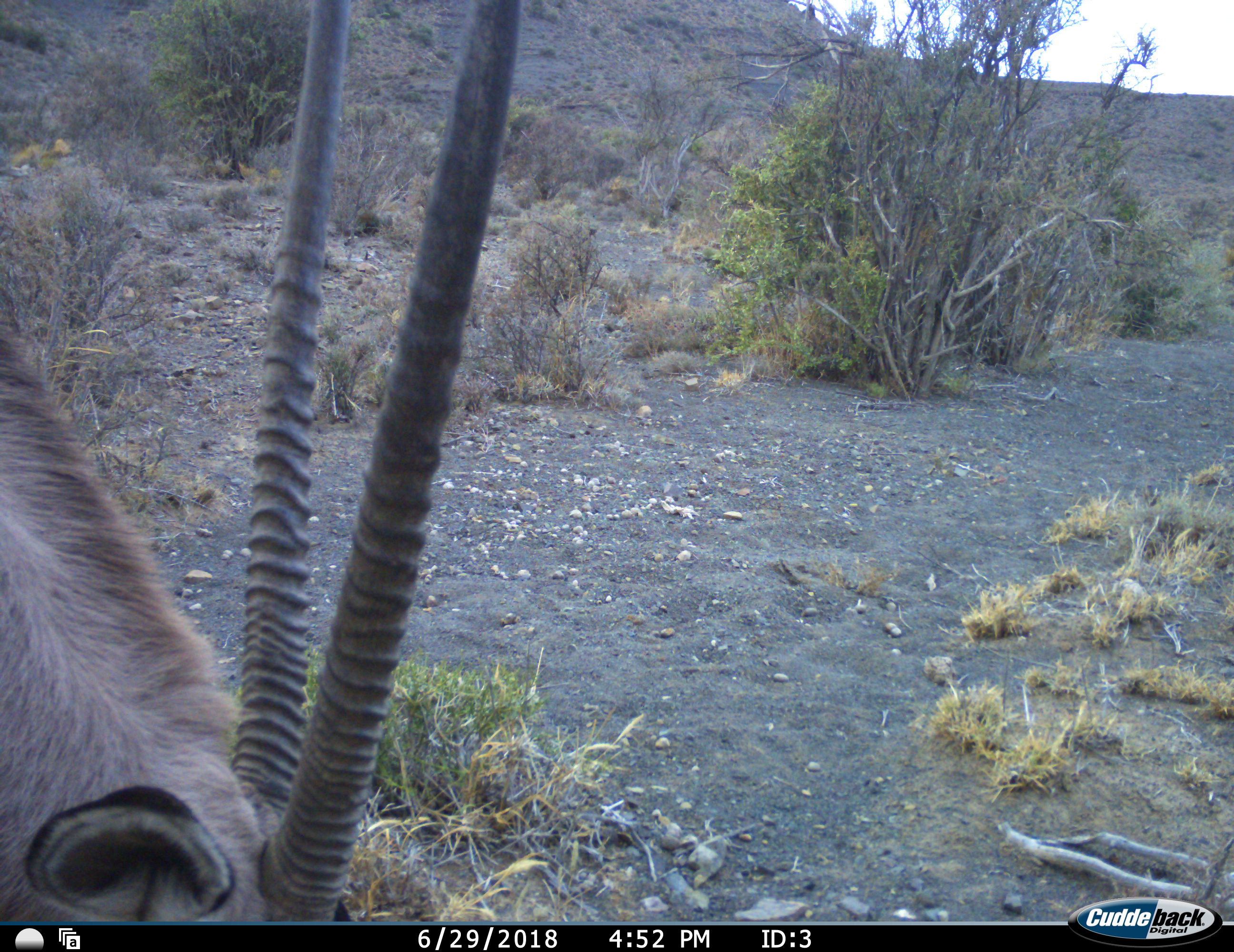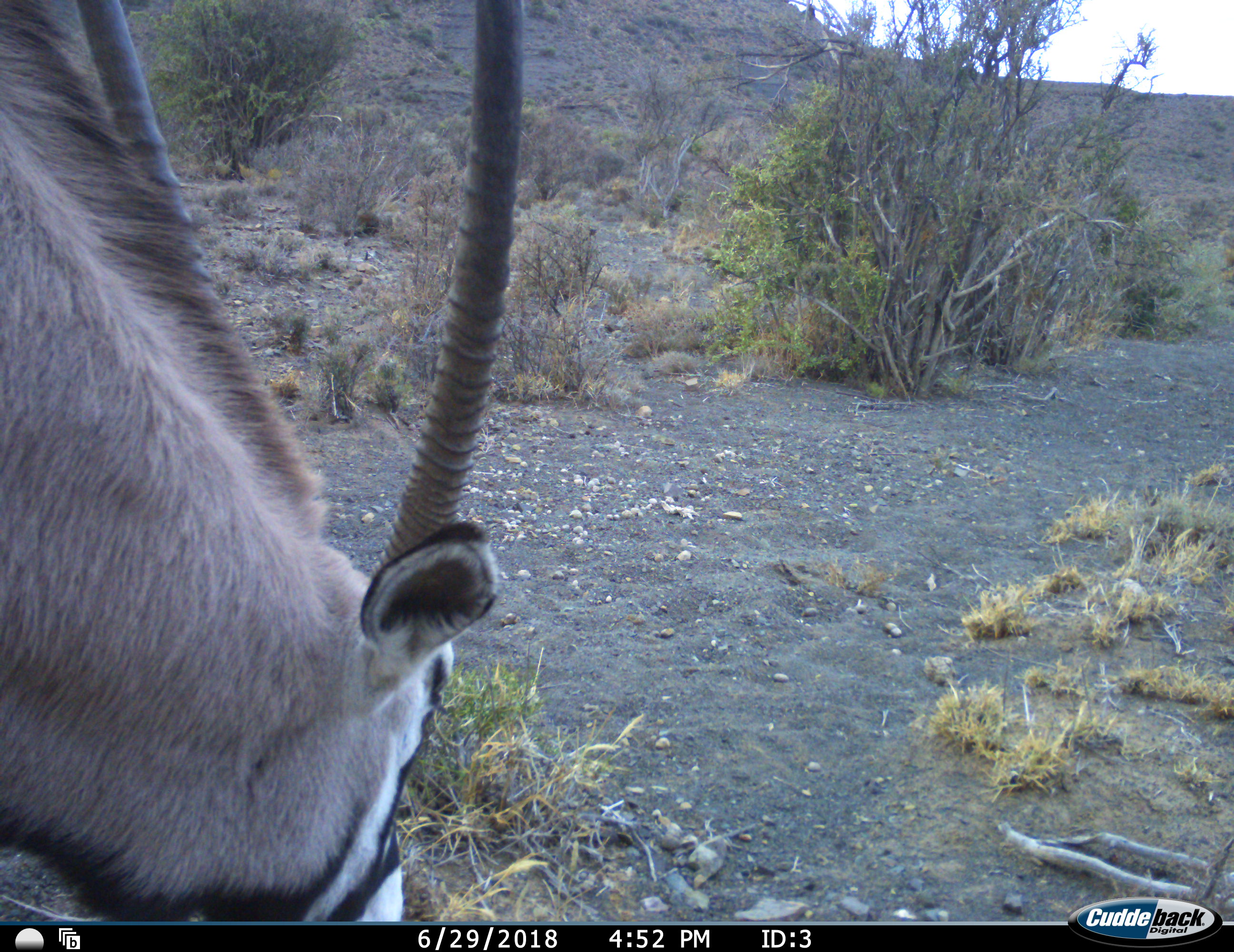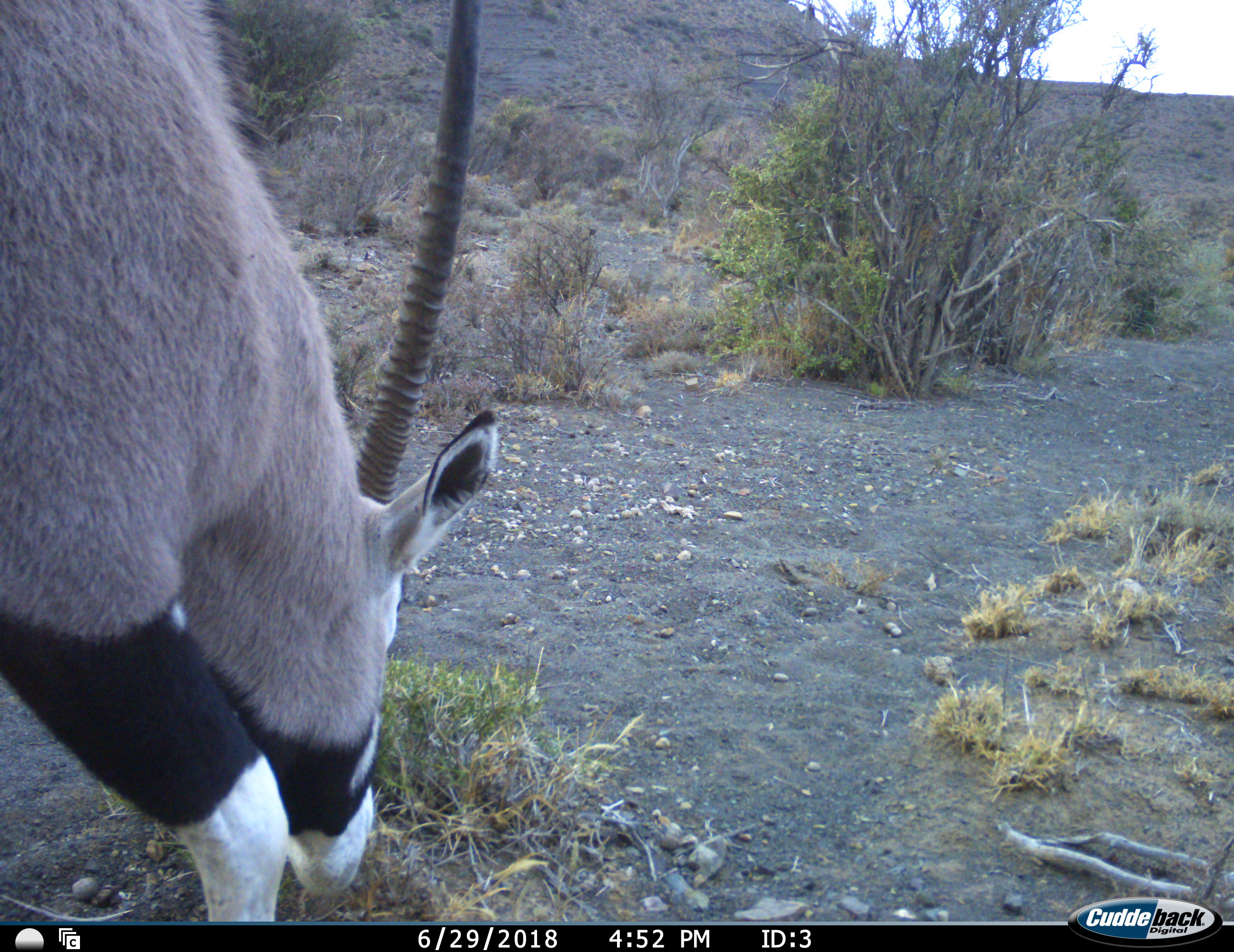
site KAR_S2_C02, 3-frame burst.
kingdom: Animalia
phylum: Chordata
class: Mammalia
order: Artiodactyla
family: Bovidae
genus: Oryx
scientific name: Oryx gazella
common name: gemsbok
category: oryx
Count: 1.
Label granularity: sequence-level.